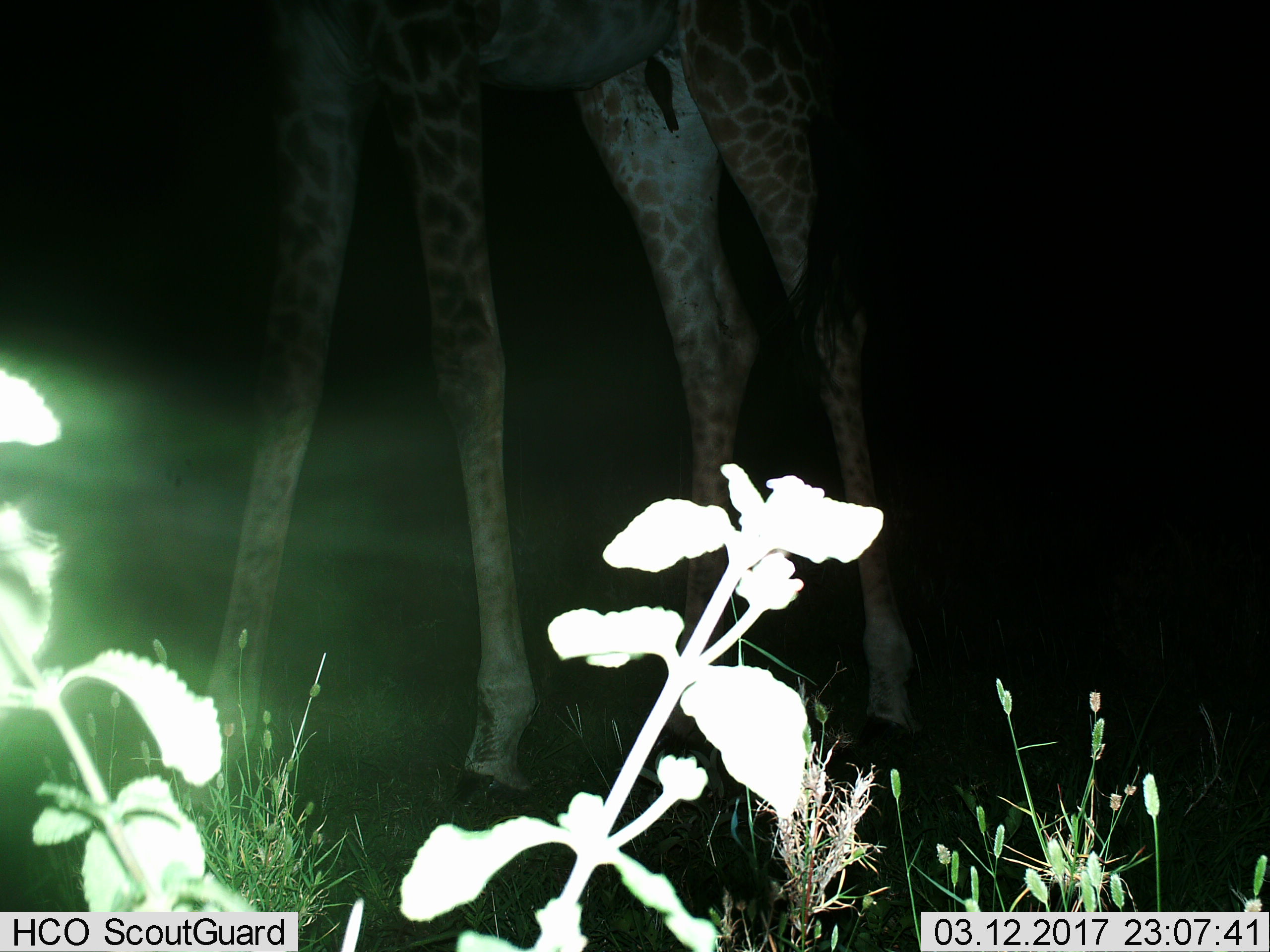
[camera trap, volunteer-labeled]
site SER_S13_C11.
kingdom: Animalia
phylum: Chordata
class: Mammalia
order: Artiodactyla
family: Giraffidae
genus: Giraffa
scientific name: Giraffa camelopardalis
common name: giraffe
Giraffe (Giraffa camelopardalis), count 1. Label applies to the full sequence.